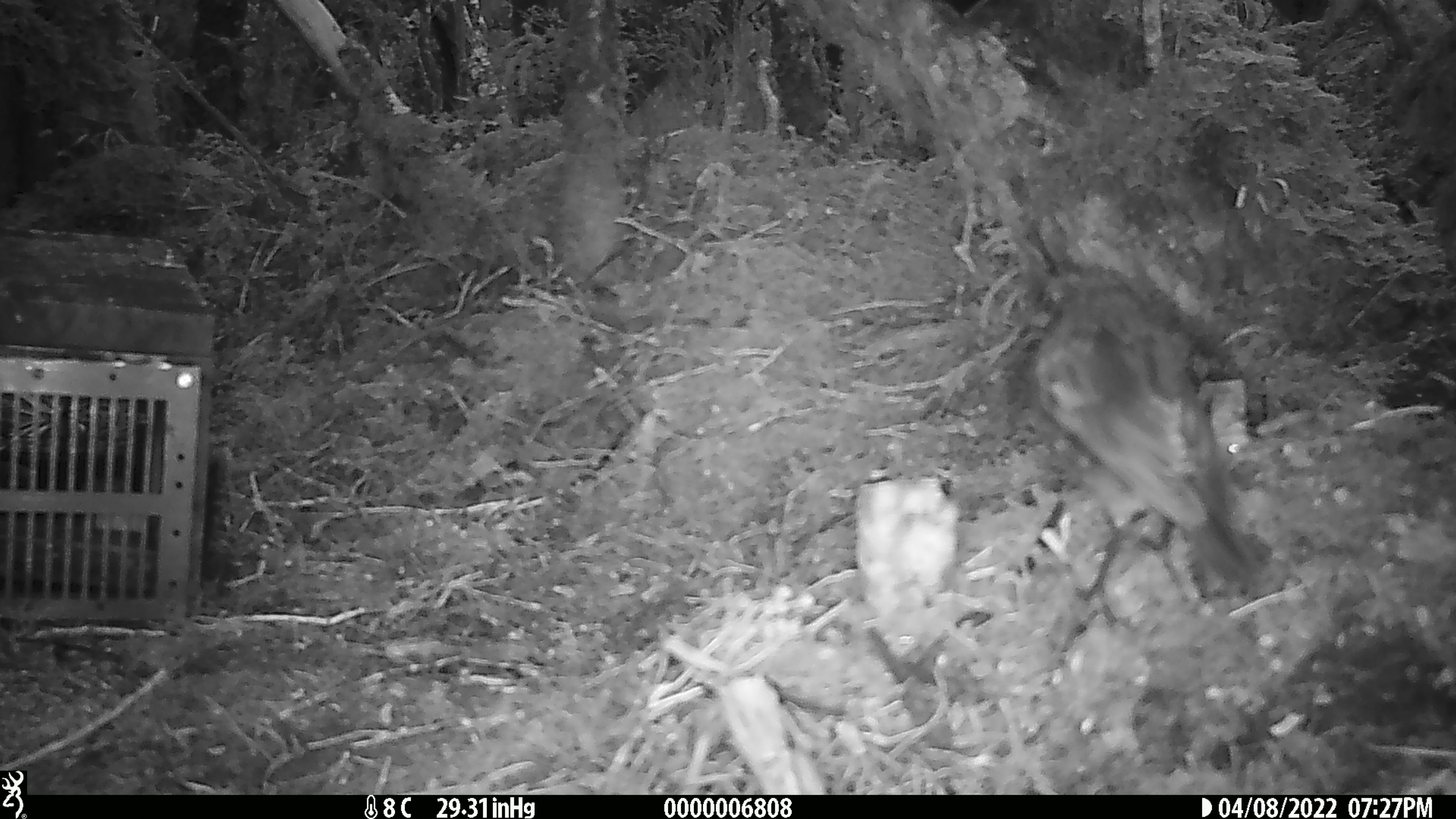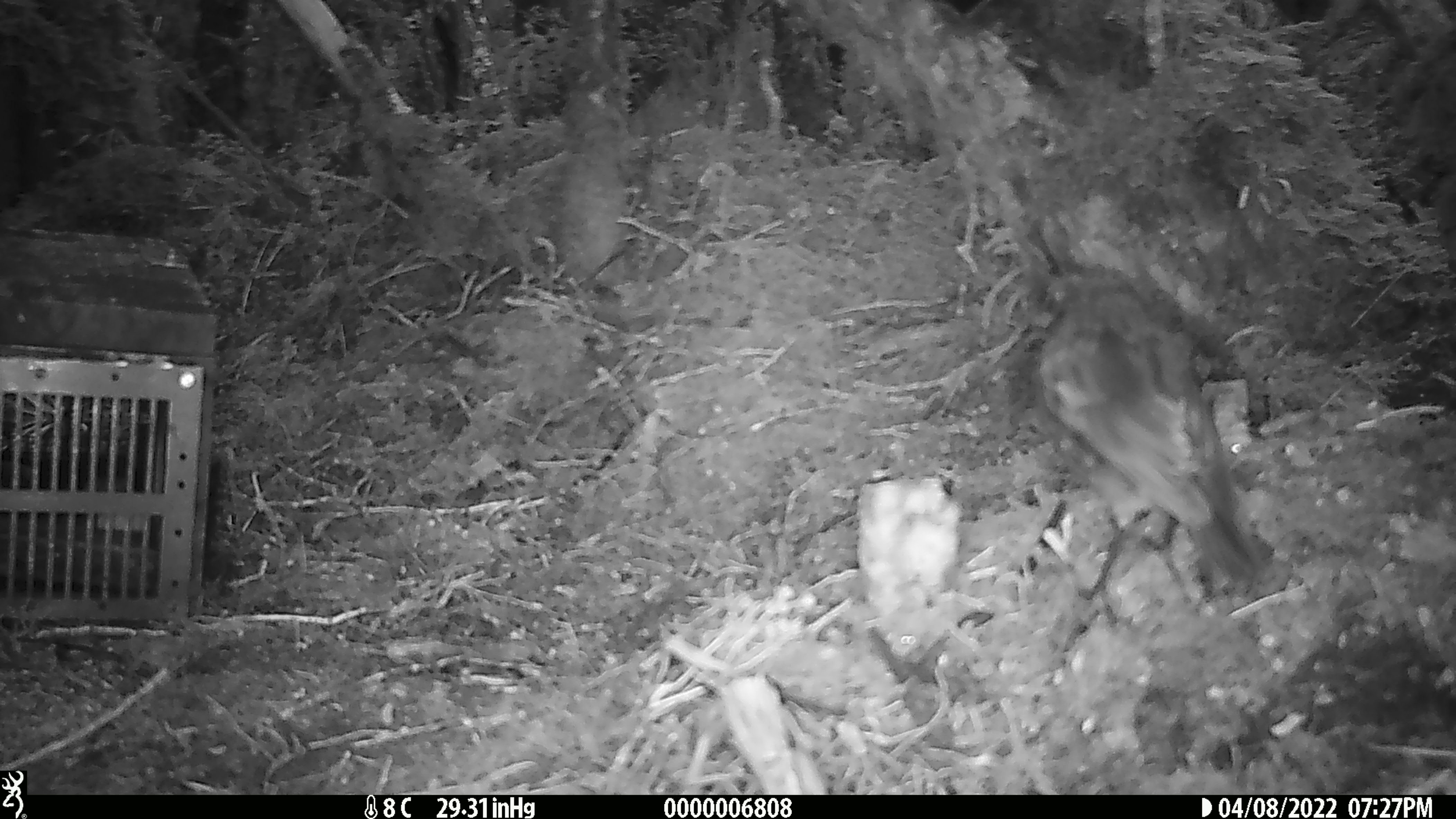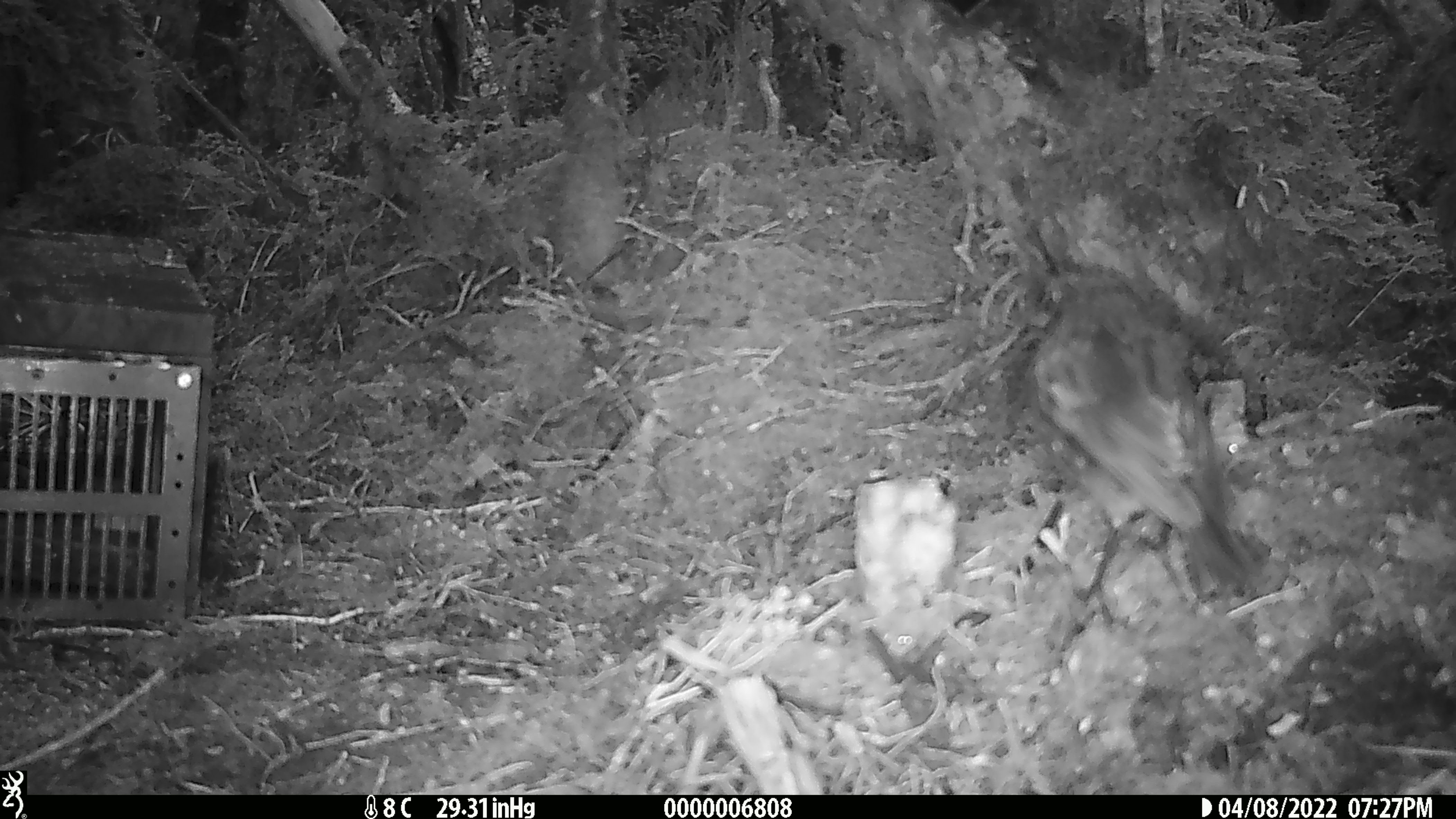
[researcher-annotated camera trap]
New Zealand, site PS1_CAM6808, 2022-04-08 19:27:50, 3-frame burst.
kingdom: Animalia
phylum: Chordata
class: Aves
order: Passeriformes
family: Petroicidae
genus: Petroica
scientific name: Petroica australis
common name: new zealand robin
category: robin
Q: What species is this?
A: Robin (new zealand robin) (Petroica australis).